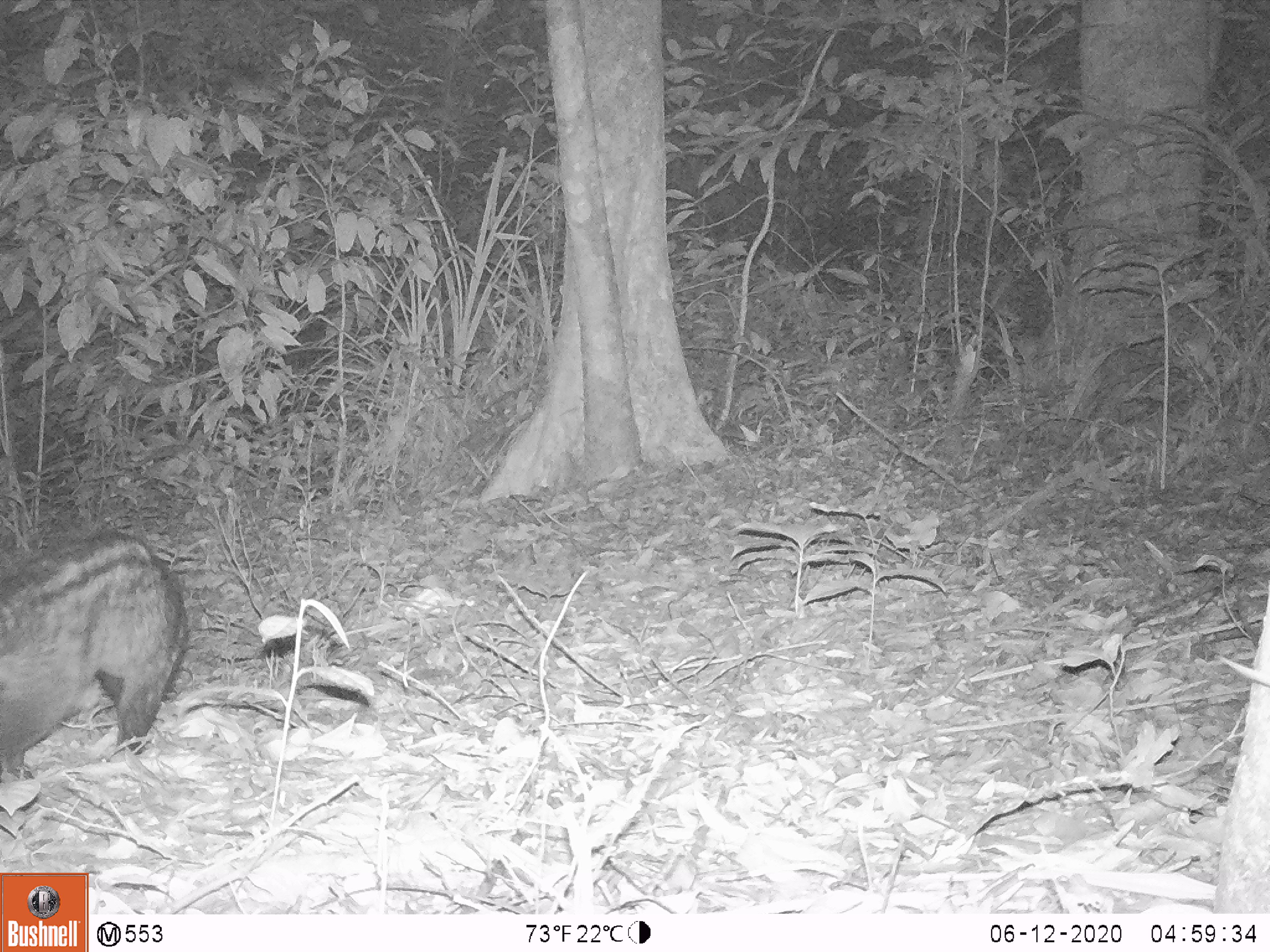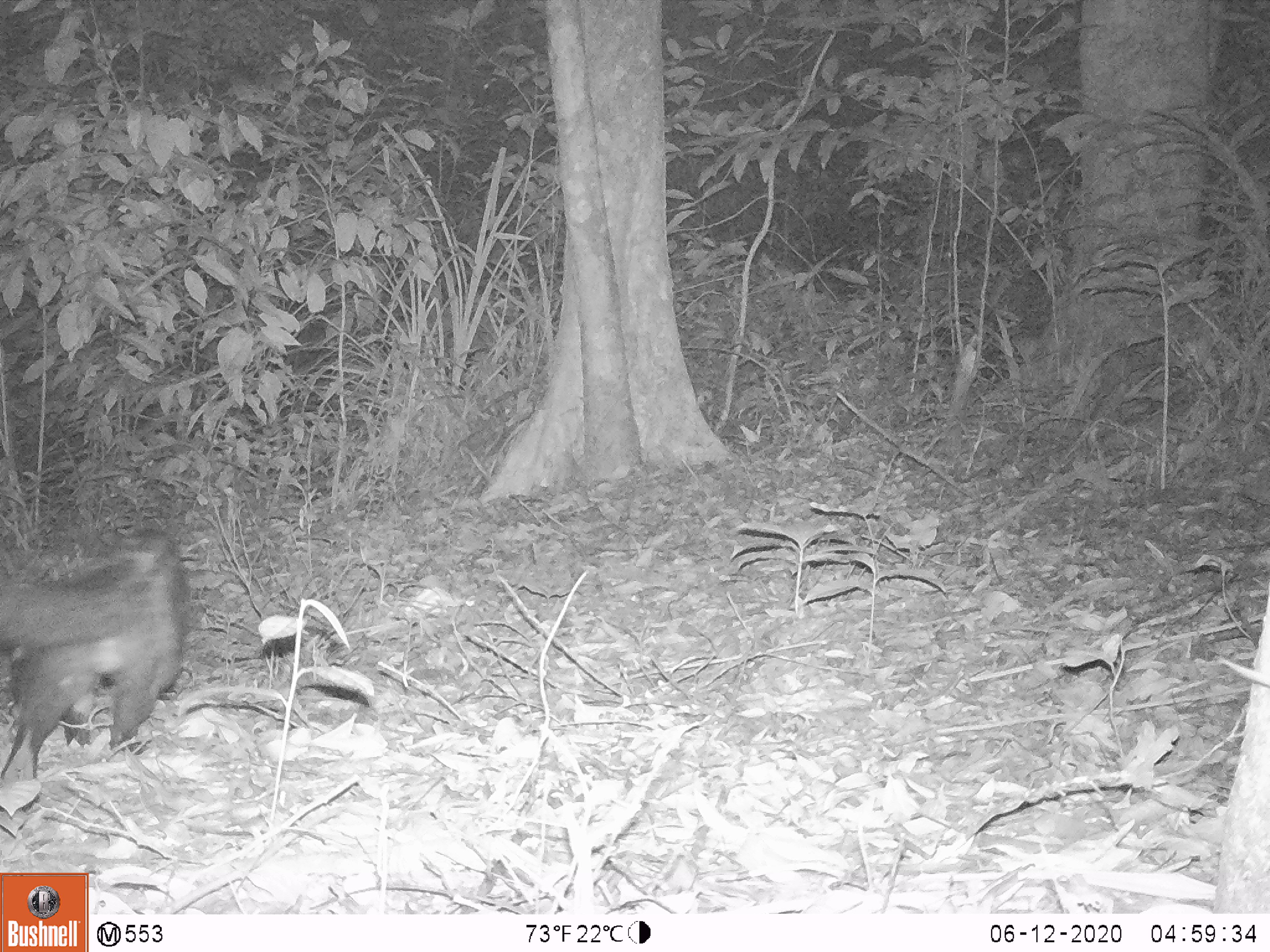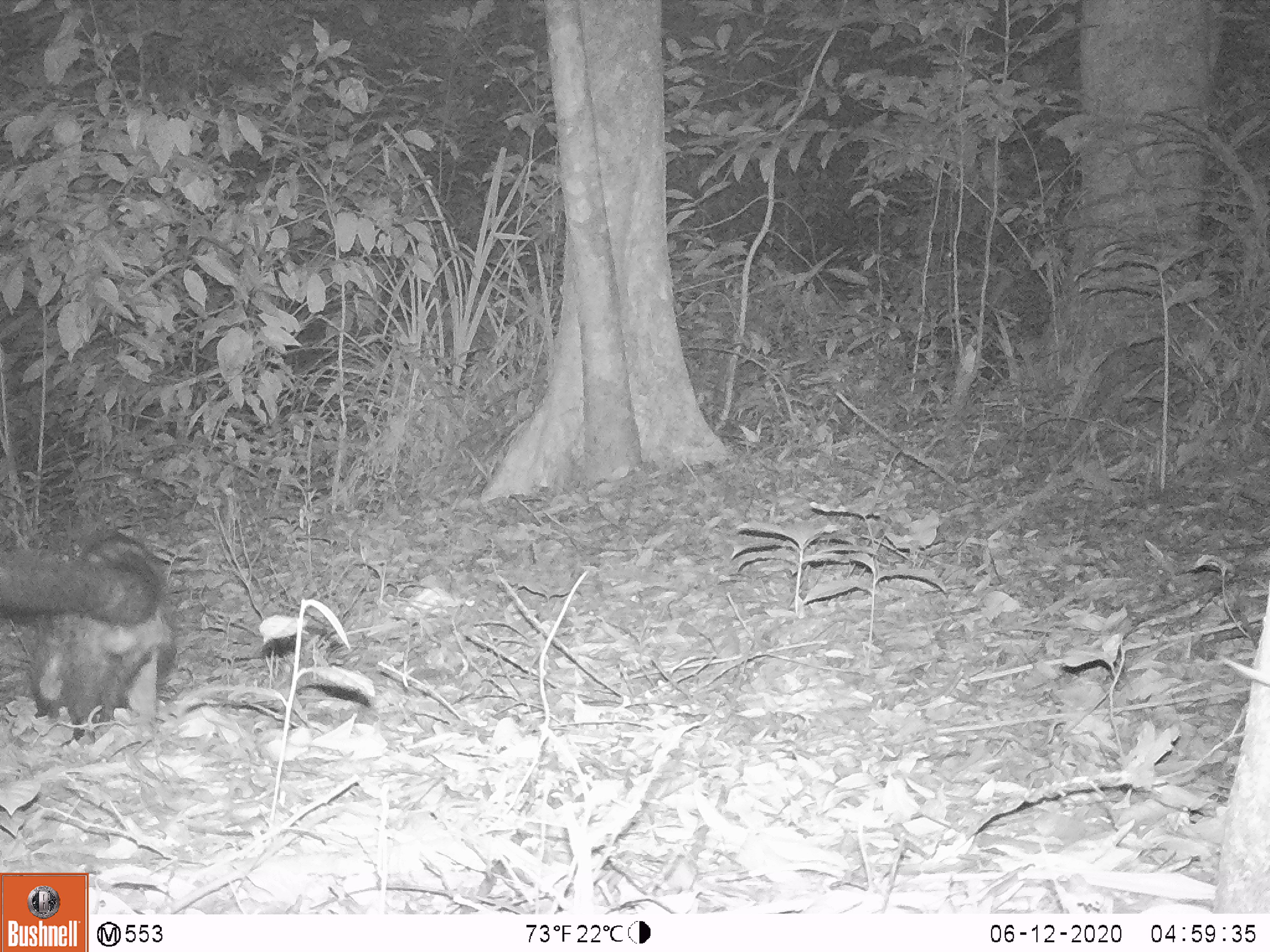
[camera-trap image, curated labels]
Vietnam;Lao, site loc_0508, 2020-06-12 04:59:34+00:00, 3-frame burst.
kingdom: Animalia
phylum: Chordata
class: Mammalia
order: Carnivora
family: Viverridae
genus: Paradoxurus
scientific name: Paradoxurus hermaphroditus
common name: common palm civet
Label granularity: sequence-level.